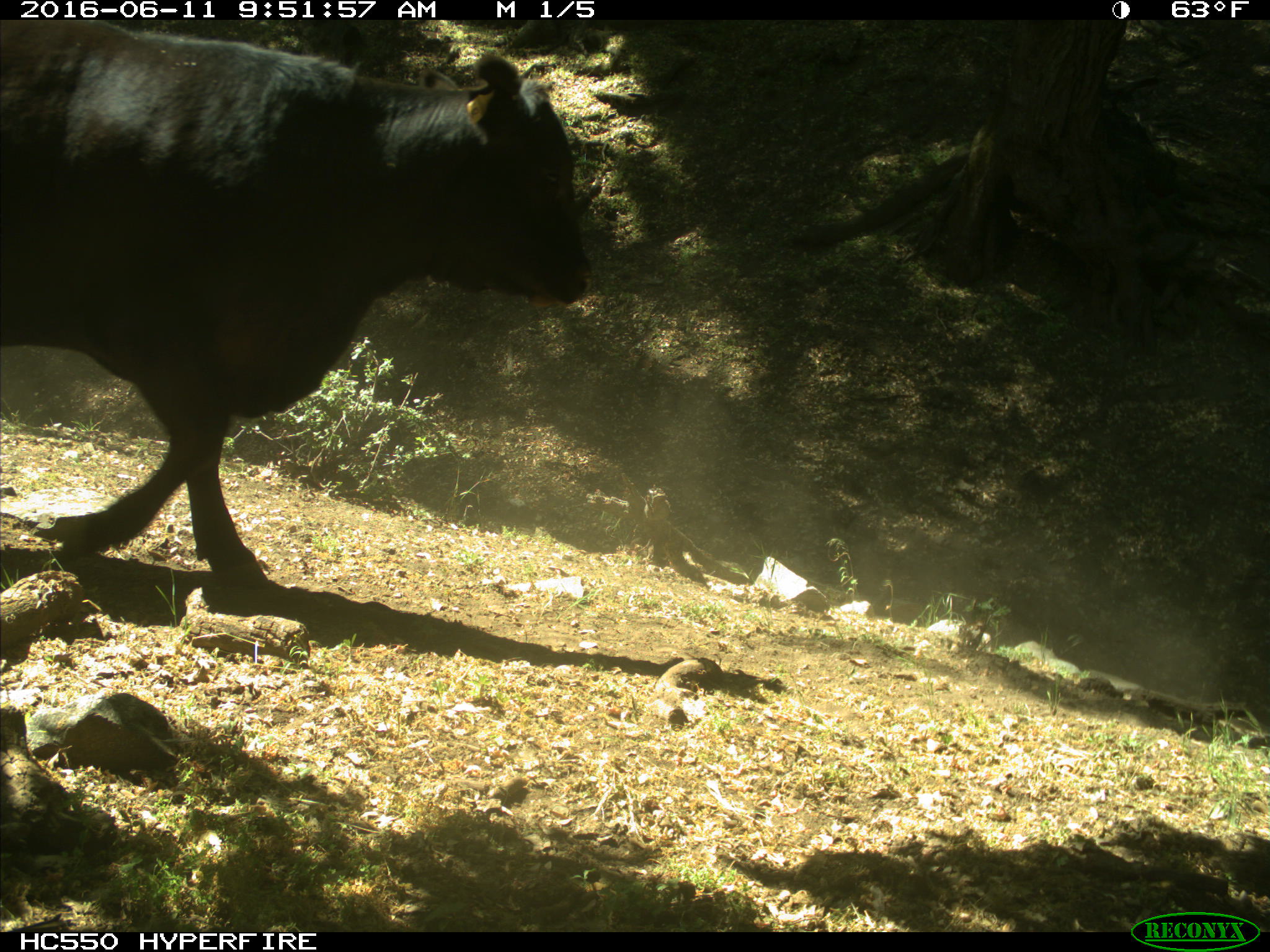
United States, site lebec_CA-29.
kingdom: Animalia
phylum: Chordata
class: Mammalia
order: Artiodactyla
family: Bovidae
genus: Bos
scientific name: Bos taurus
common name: domestic cow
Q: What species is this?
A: Bos taurus (domestic cow).